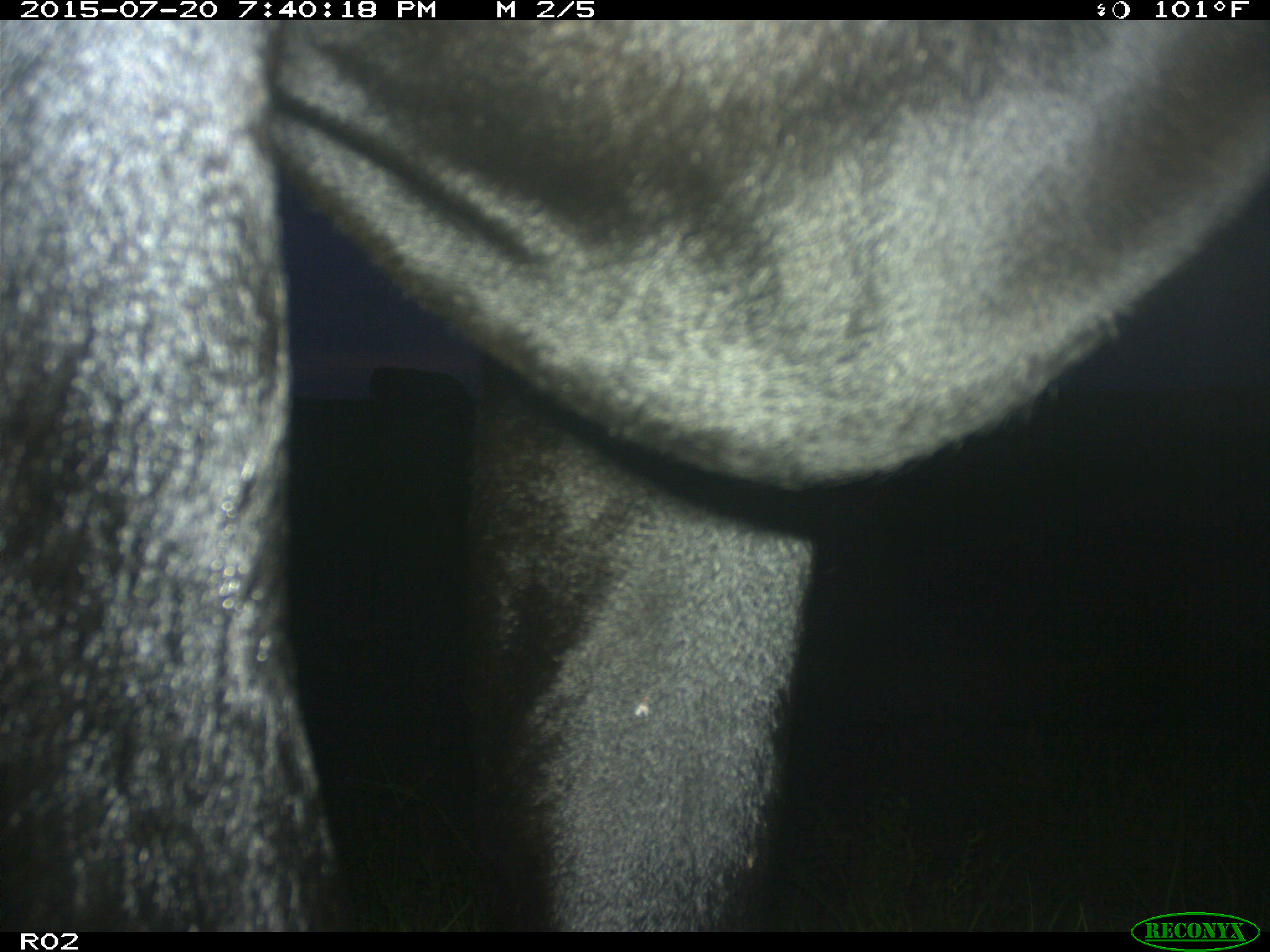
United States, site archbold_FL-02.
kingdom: Animalia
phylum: Chordata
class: Mammalia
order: Artiodactyla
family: Bovidae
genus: Bos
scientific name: Bos taurus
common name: domestic cow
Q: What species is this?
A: Bos taurus (domestic cow).